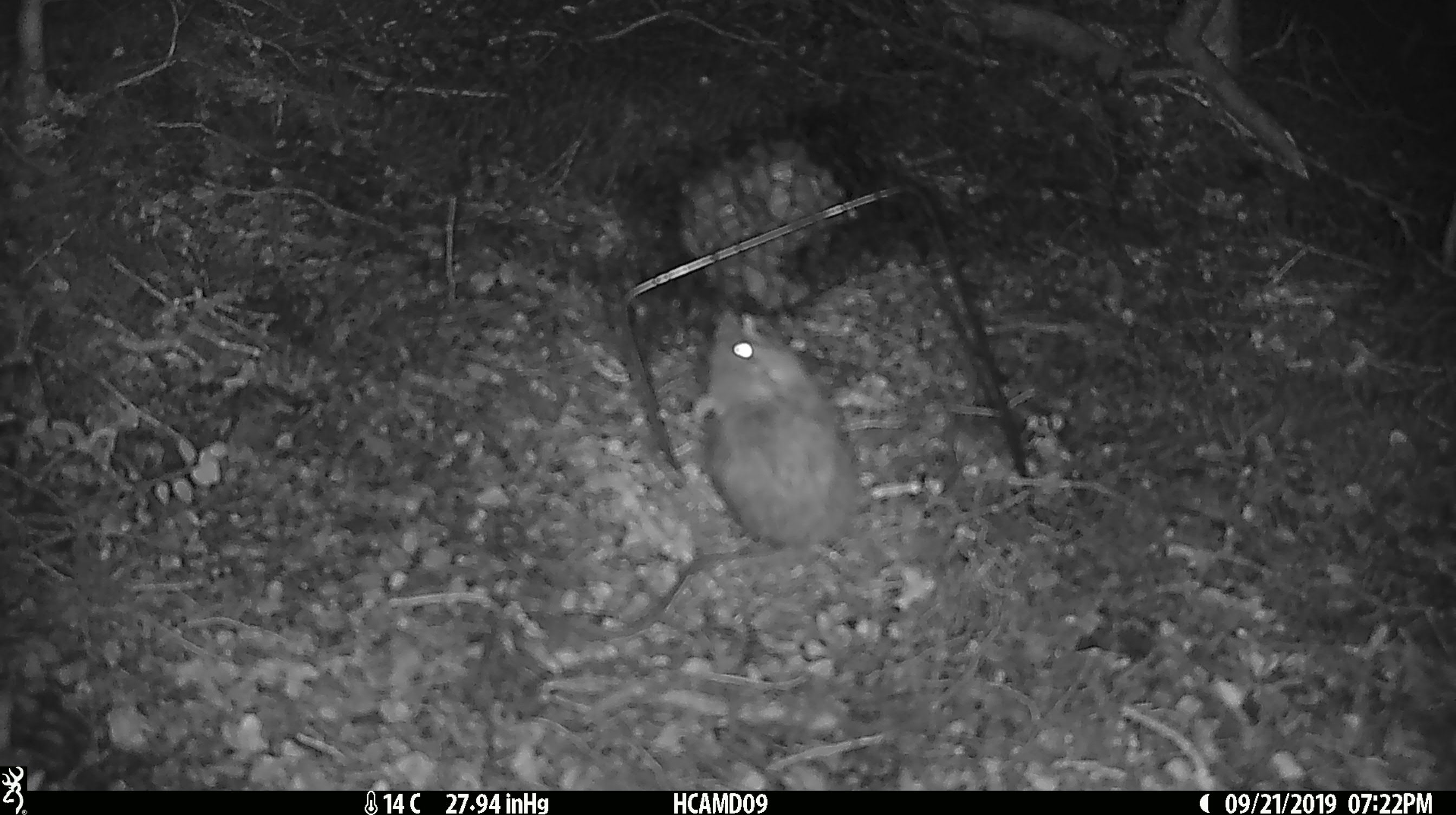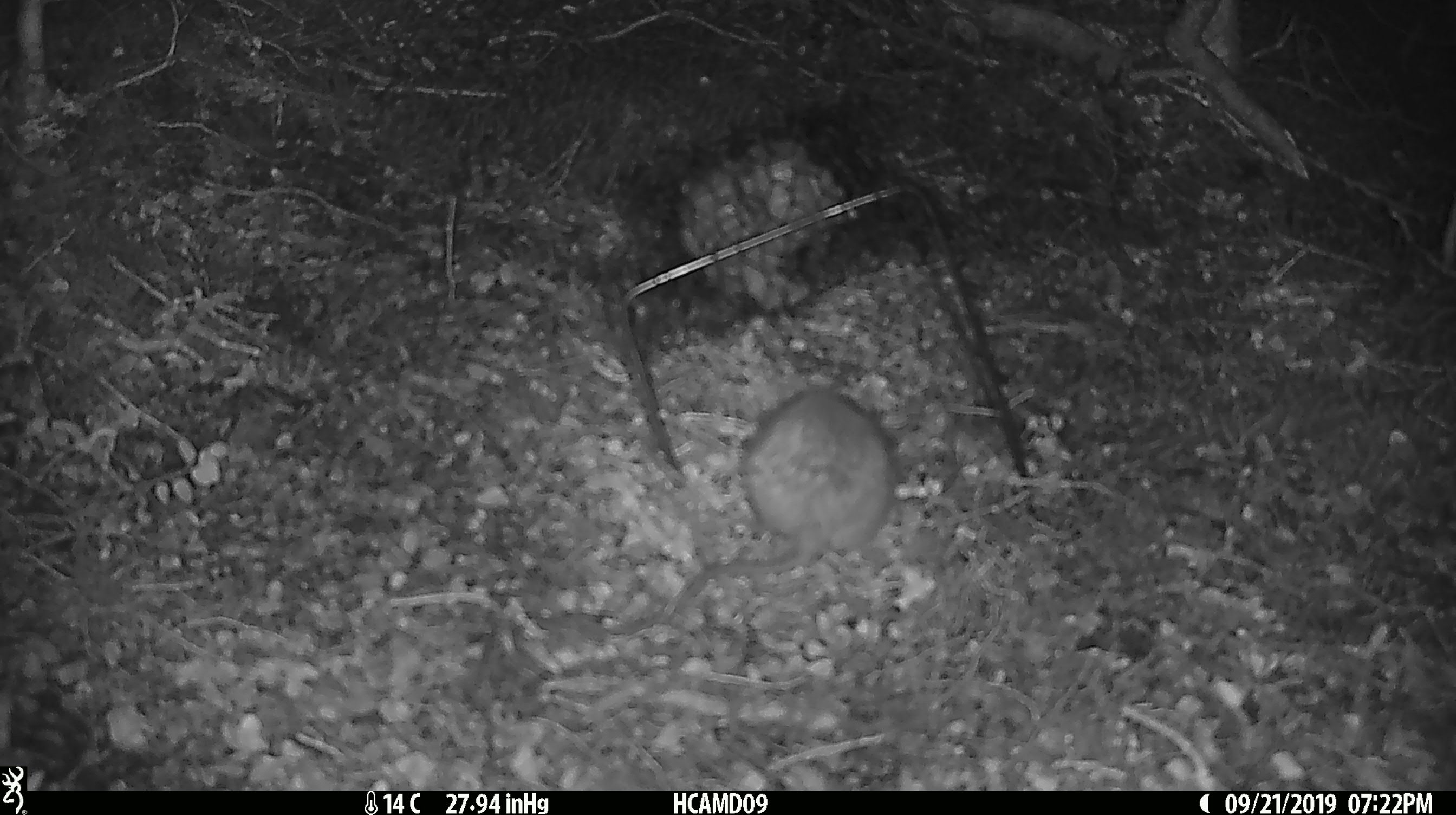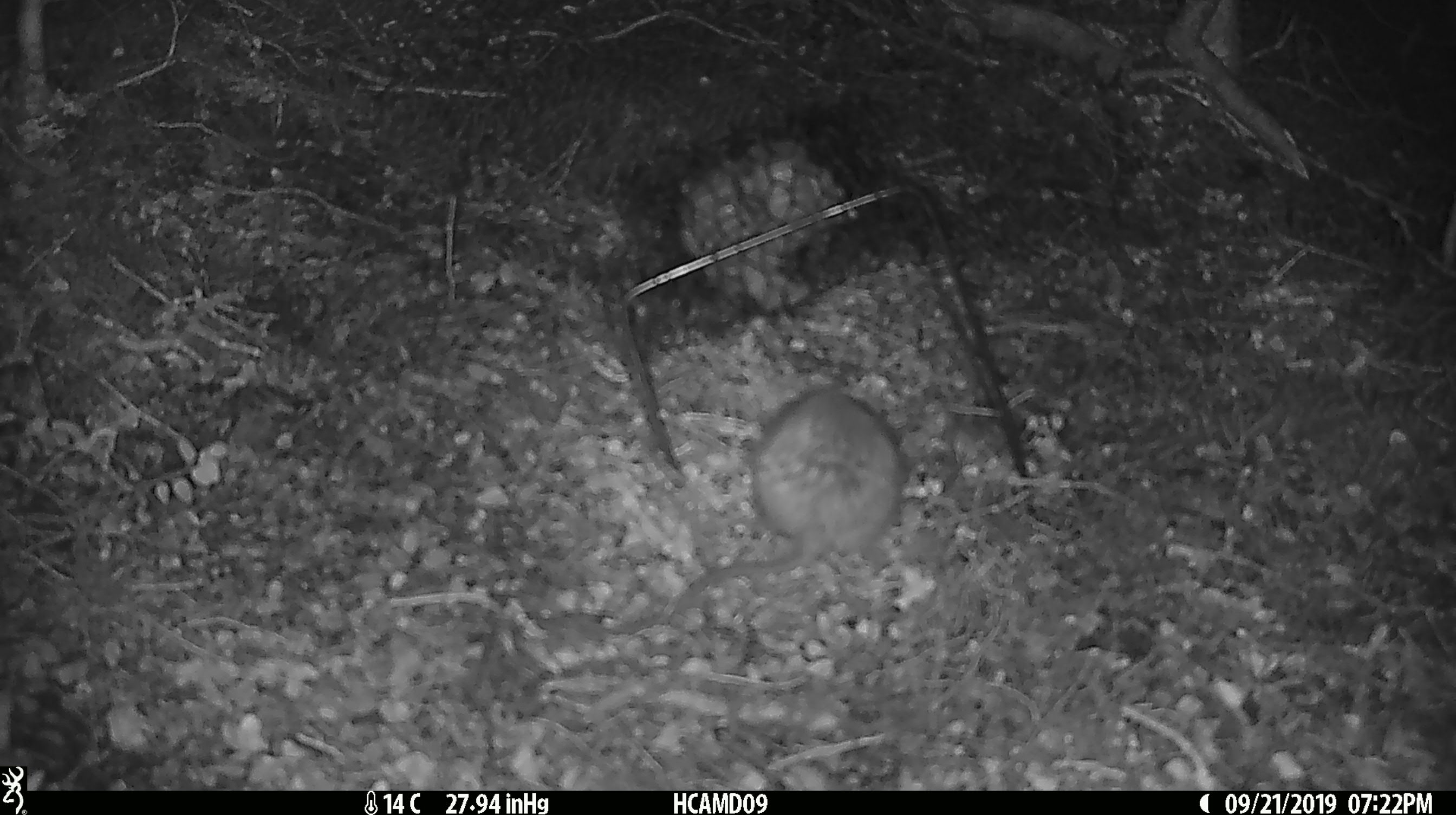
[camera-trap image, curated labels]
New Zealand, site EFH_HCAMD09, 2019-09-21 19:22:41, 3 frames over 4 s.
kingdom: Animalia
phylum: Chordata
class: Mammalia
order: Rodentia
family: Muridae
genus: Mus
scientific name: Mus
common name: mouse